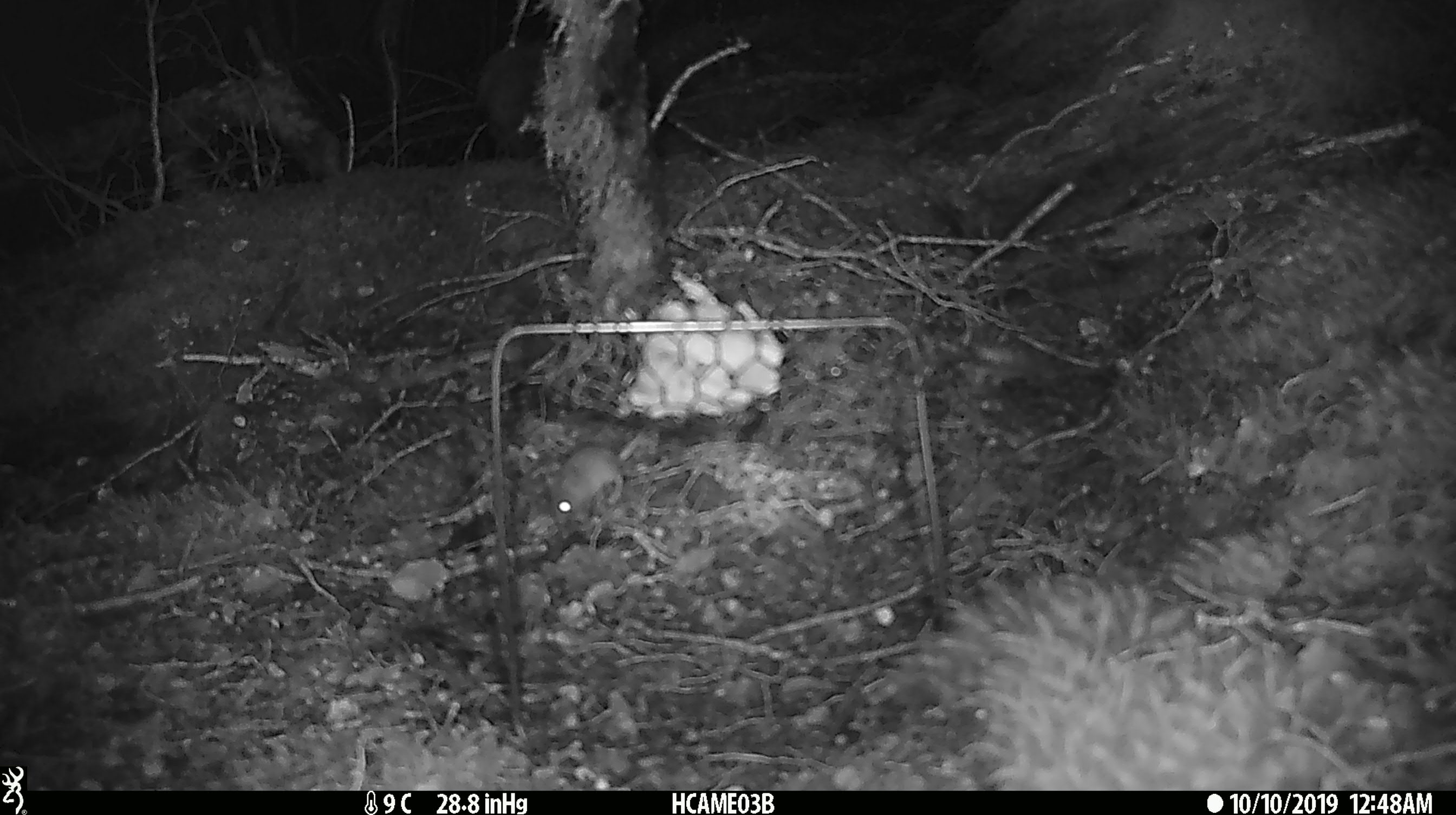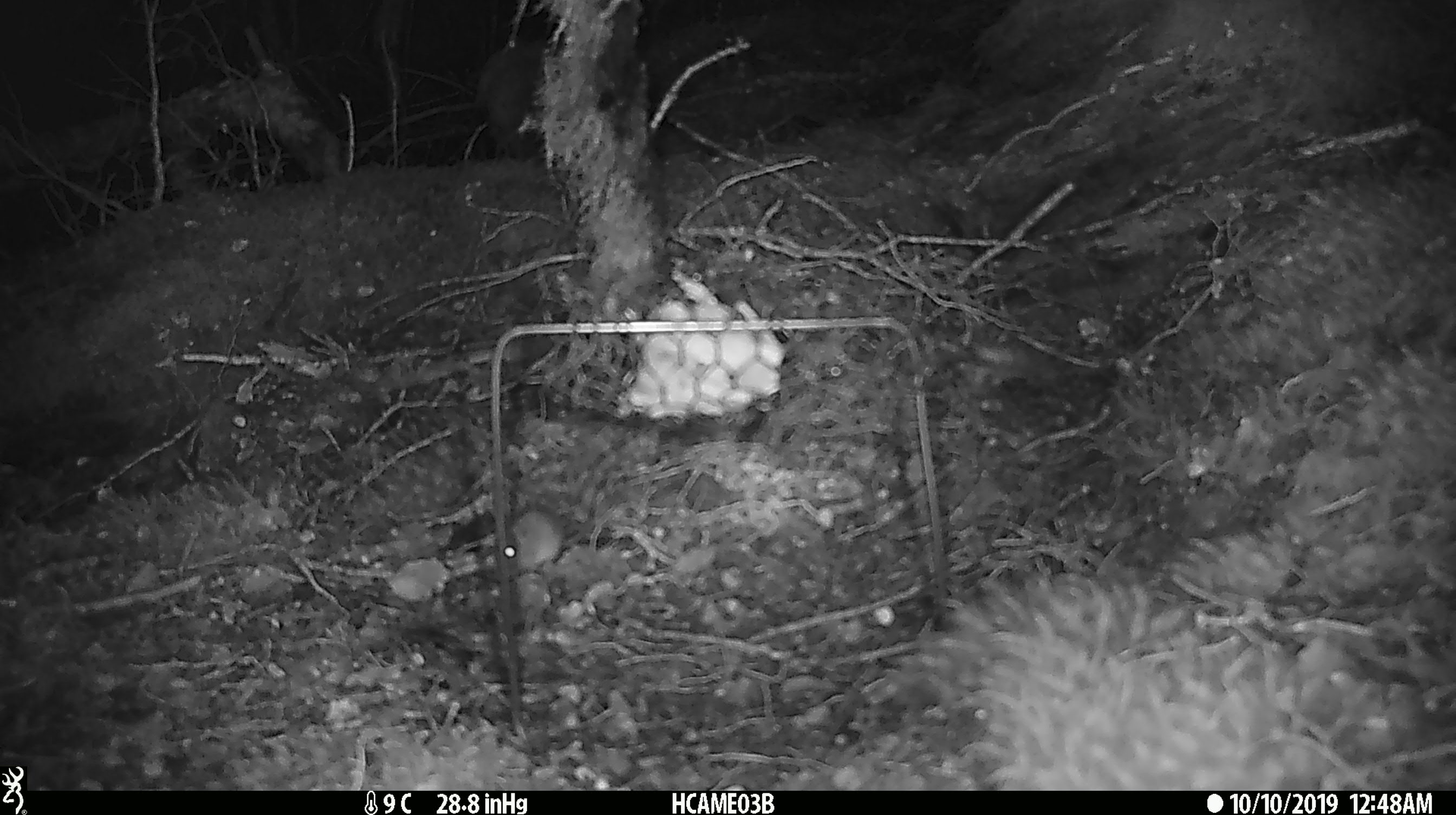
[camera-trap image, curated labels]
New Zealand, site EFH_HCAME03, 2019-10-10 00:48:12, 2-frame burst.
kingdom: Animalia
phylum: Chordata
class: Mammalia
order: Rodentia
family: Muridae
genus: Mus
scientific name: Mus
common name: mouse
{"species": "mouse (Mus)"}